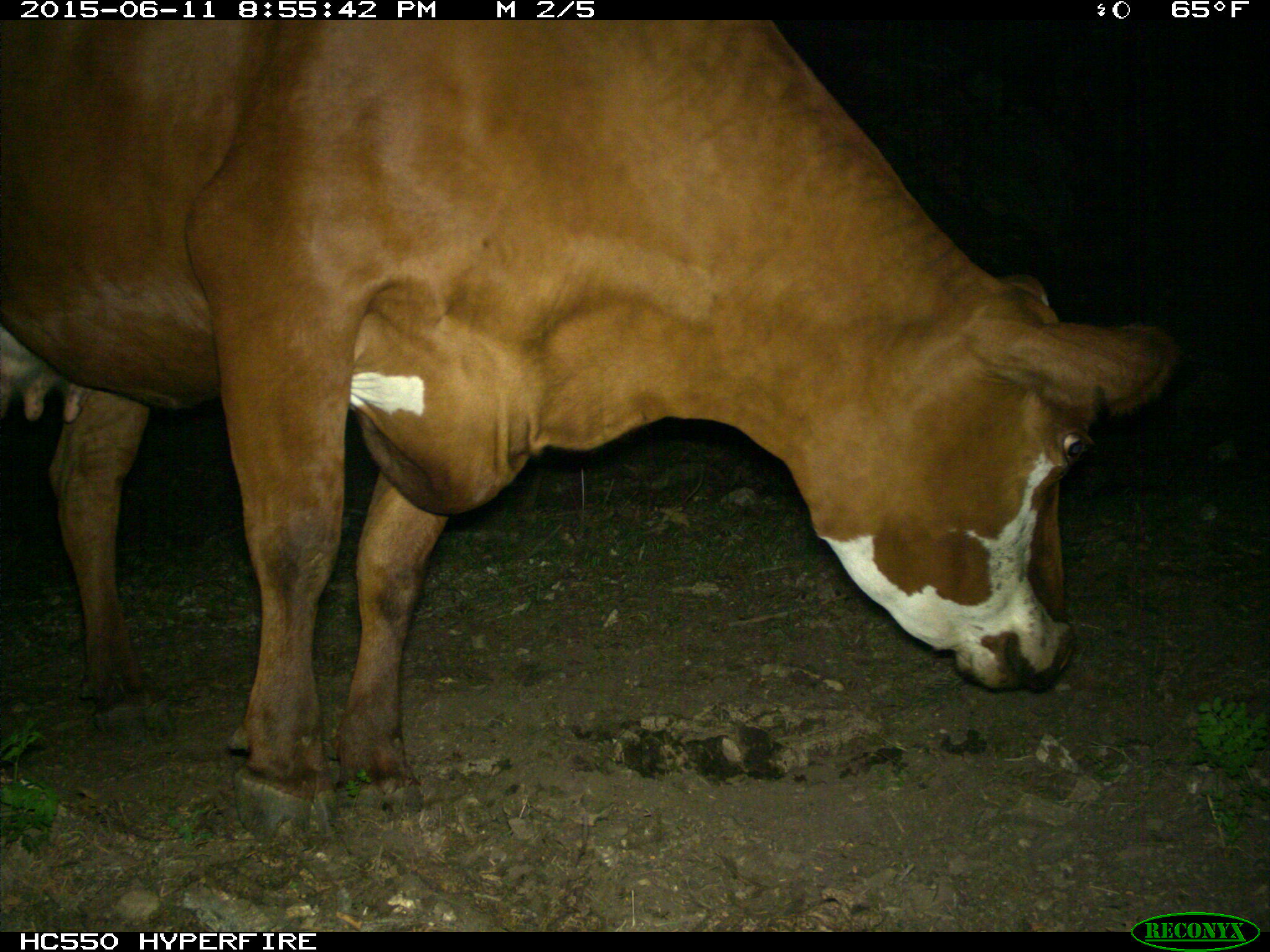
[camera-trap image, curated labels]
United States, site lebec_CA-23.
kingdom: Animalia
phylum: Chordata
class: Mammalia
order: Artiodactyla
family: Bovidae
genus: Bos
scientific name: Bos taurus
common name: domestic cow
Bos taurus (domestic cow).